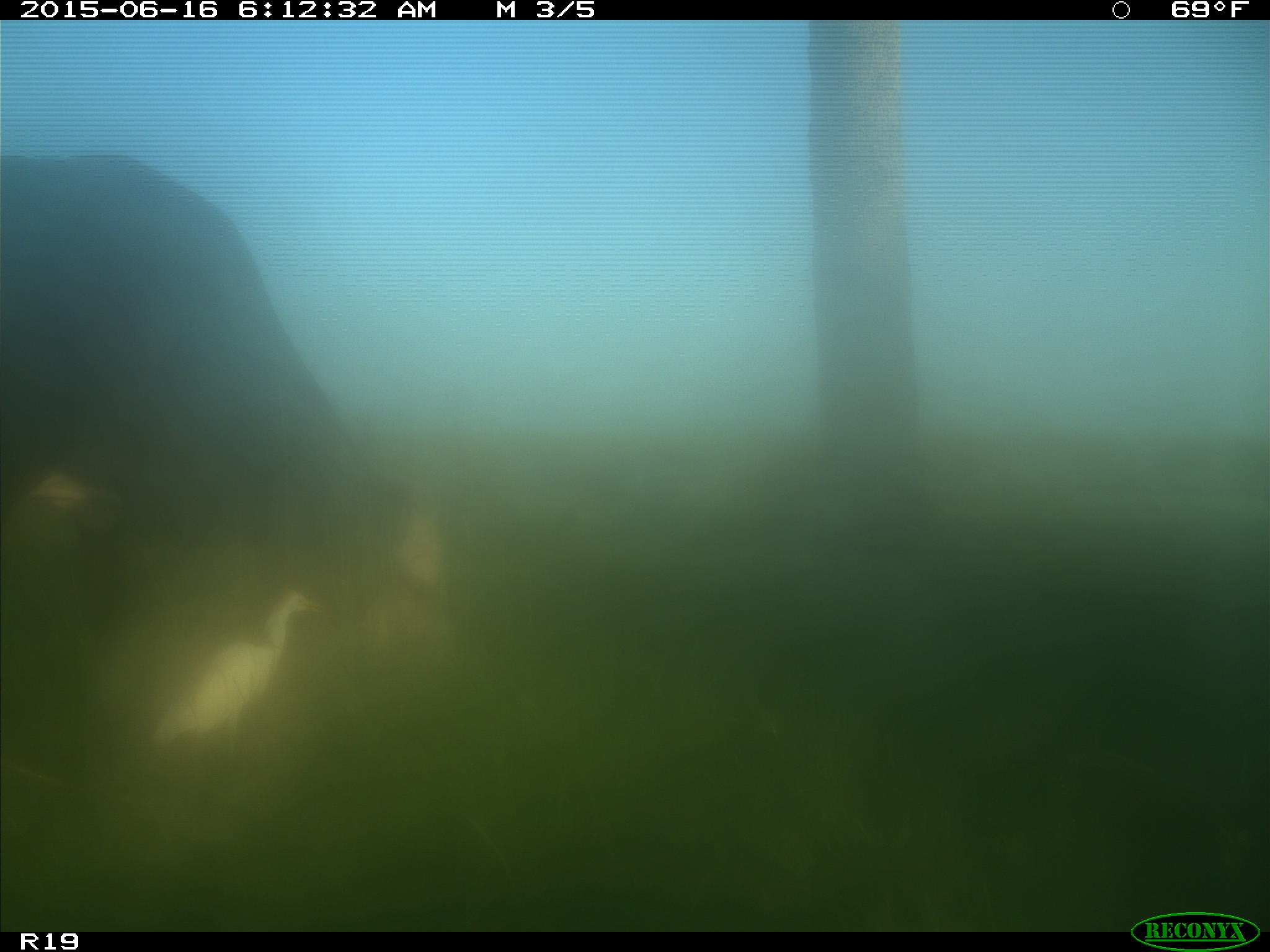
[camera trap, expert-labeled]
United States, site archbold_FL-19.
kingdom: Animalia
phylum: Chordata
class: Mammalia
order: Artiodactyla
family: Bovidae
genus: Bos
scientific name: Bos taurus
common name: domestic cow